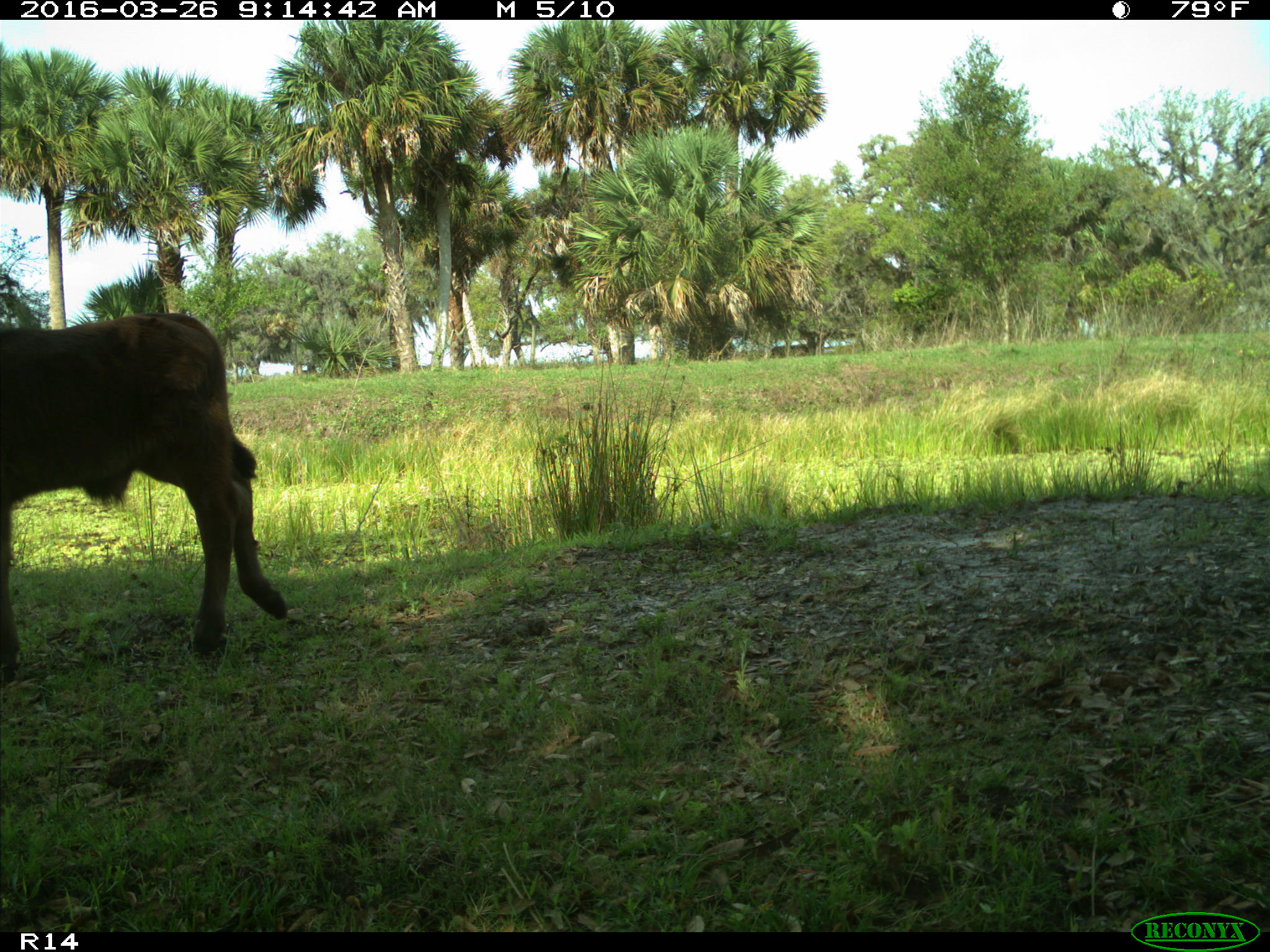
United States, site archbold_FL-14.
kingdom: Animalia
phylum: Chordata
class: Mammalia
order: Artiodactyla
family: Bovidae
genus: Bos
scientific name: Bos taurus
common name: domestic cow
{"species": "Bos taurus (domestic cow)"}